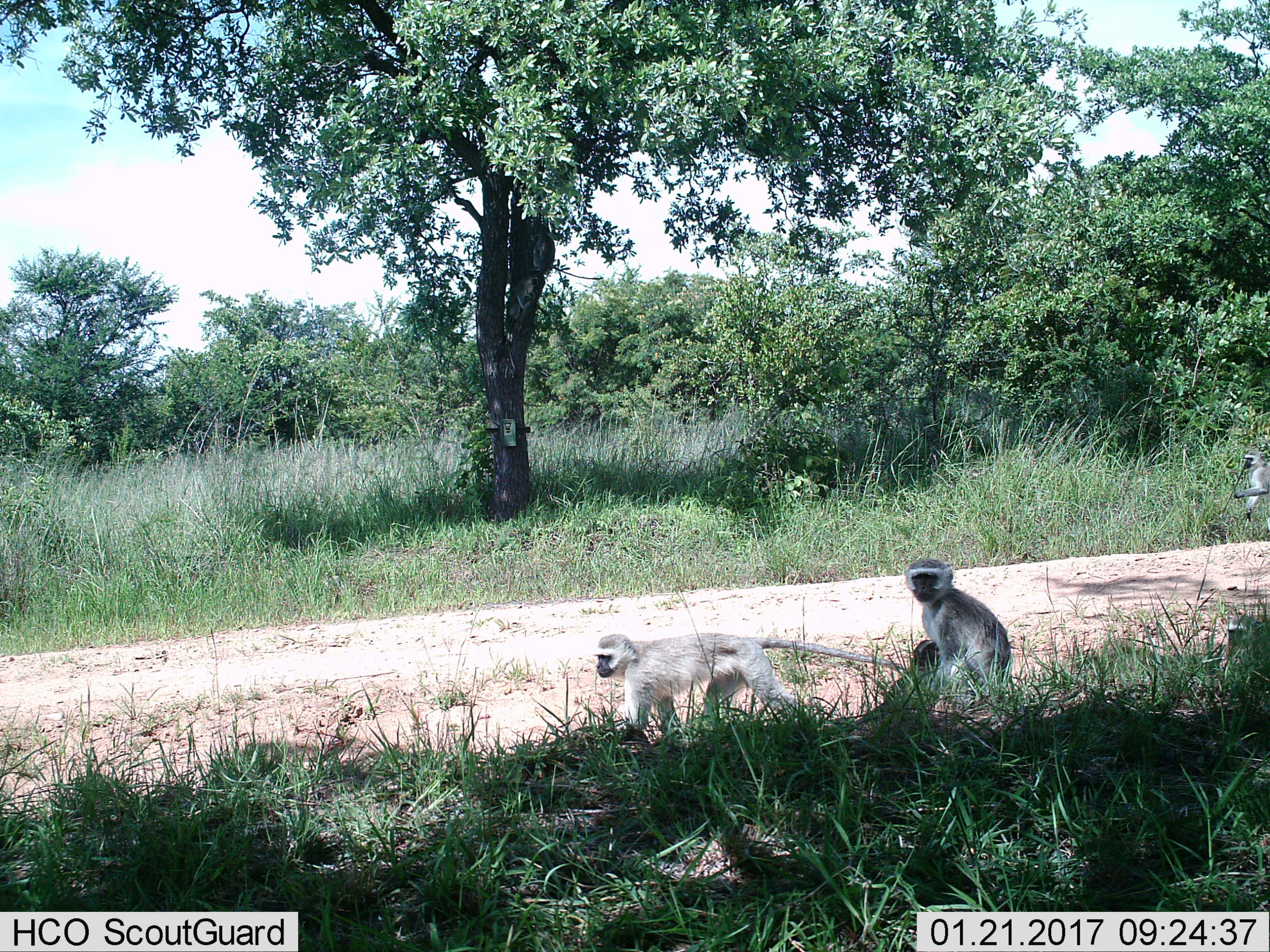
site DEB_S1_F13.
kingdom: Animalia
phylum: Chordata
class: Mammalia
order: Primates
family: Cercopithecidae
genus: Chlorocebus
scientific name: Chlorocebus pygerythrus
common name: vervet monkey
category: monkeyvervet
Monkeyvervet (vervet monkey) (Chlorocebus pygerythrus), count 3. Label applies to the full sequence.